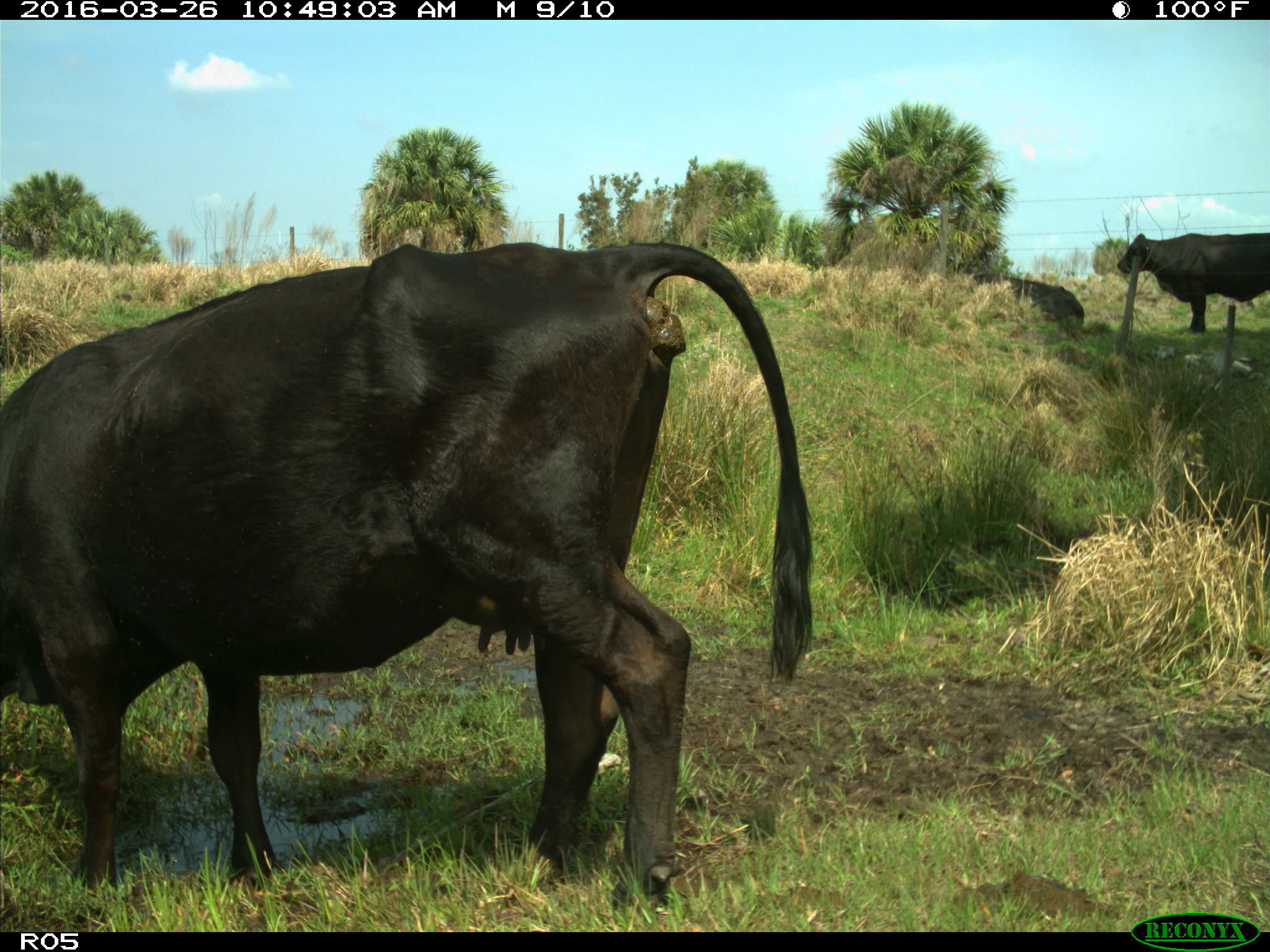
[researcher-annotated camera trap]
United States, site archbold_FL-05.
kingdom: Animalia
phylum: Chordata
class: Mammalia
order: Artiodactyla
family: Bovidae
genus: Bos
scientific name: Bos taurus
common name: domestic cow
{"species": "Bos taurus (domestic cow)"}